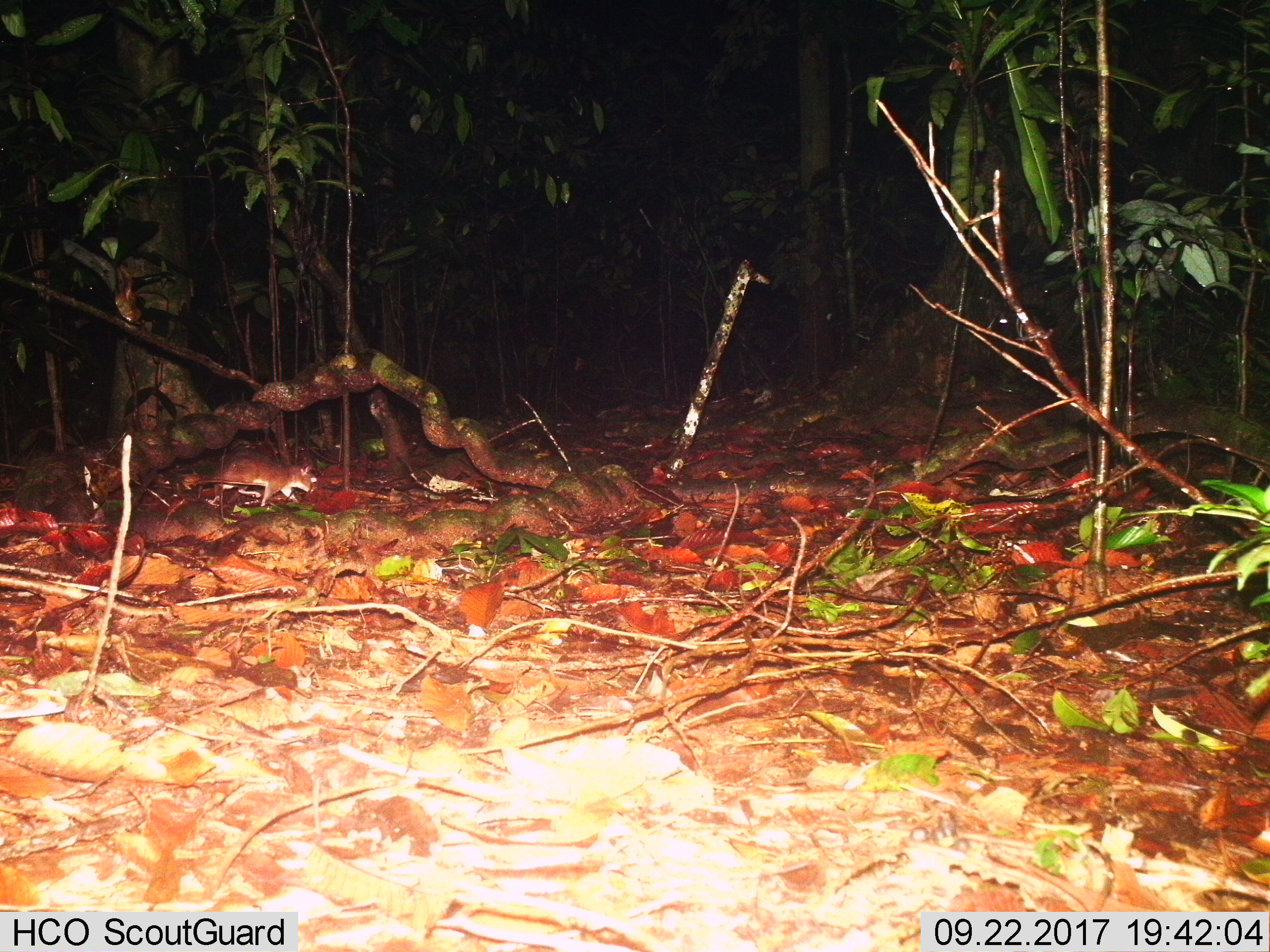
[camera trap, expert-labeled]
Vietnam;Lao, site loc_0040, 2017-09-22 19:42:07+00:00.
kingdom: Animalia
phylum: Chordata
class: Mammalia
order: Rodentia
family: Muridae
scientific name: Muridae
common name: old-world mice and rats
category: unidentified murid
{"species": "unidentified murid (old-world mice and rats) (Muridae)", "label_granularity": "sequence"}